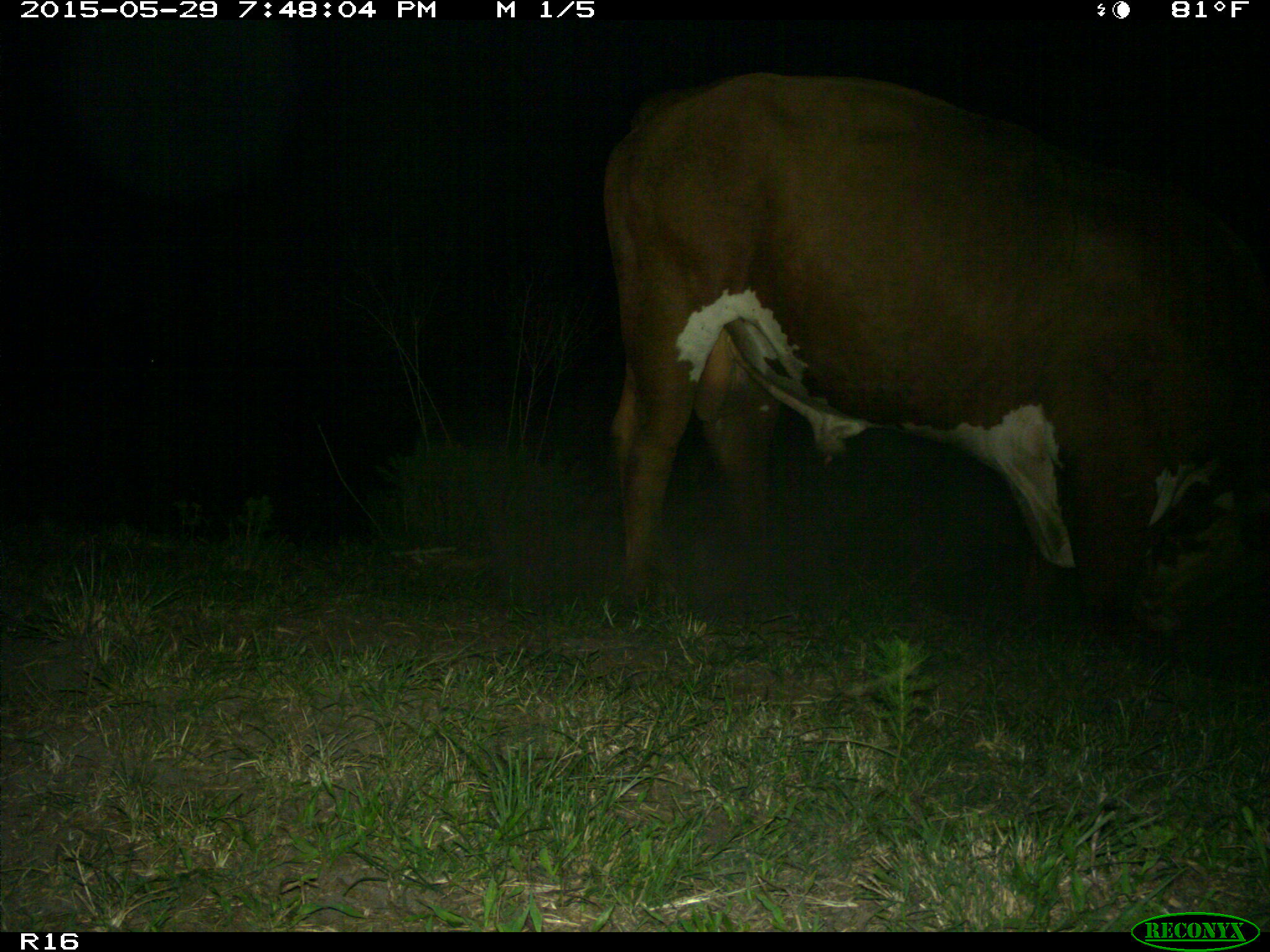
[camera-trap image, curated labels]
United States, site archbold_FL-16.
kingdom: Animalia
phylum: Chordata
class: Mammalia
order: Artiodactyla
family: Bovidae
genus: Bos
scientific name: Bos taurus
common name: domestic cow